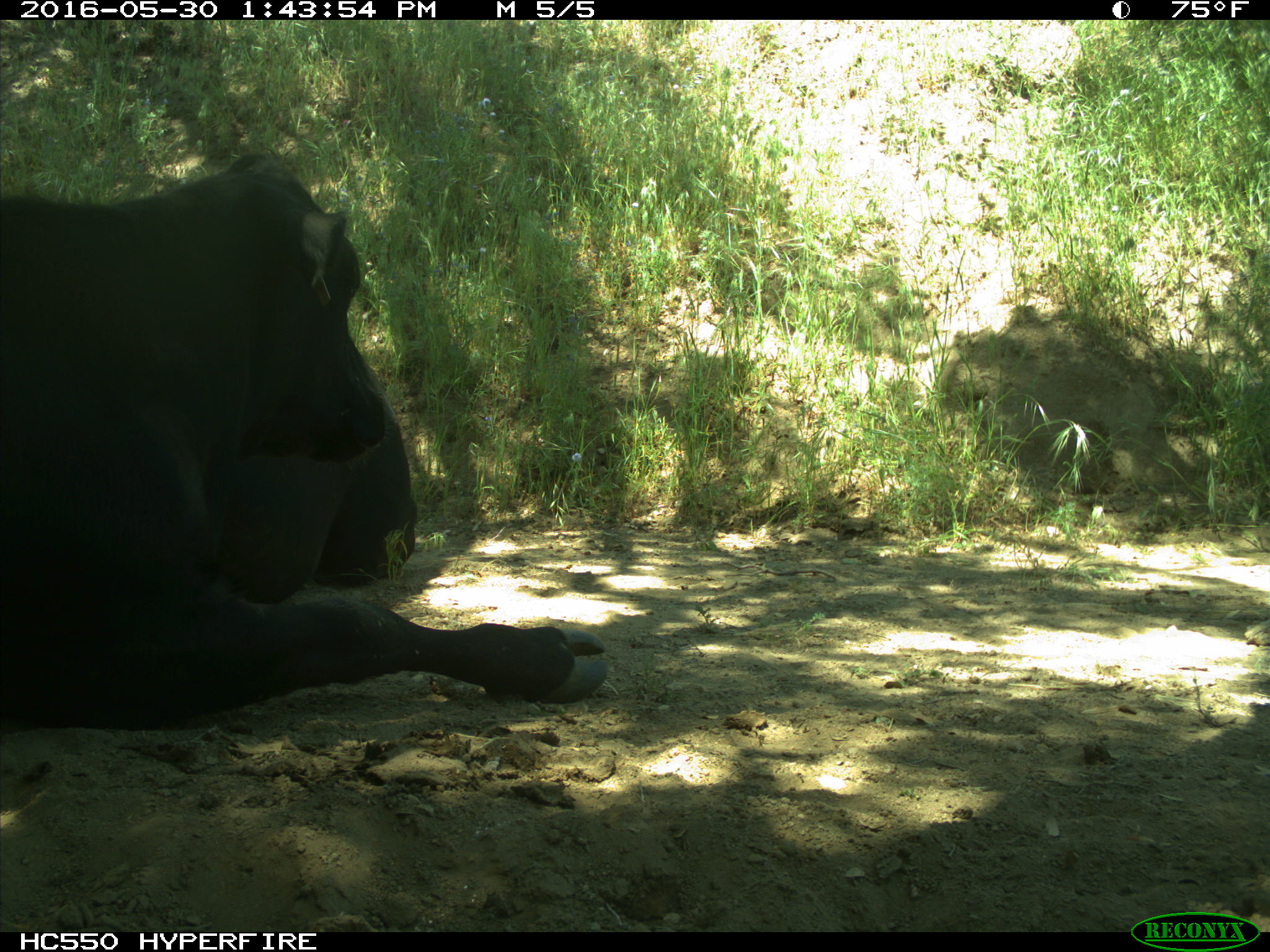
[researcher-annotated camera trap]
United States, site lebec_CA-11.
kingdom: Animalia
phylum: Chordata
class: Mammalia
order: Artiodactyla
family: Bovidae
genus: Bos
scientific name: Bos taurus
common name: domestic cow